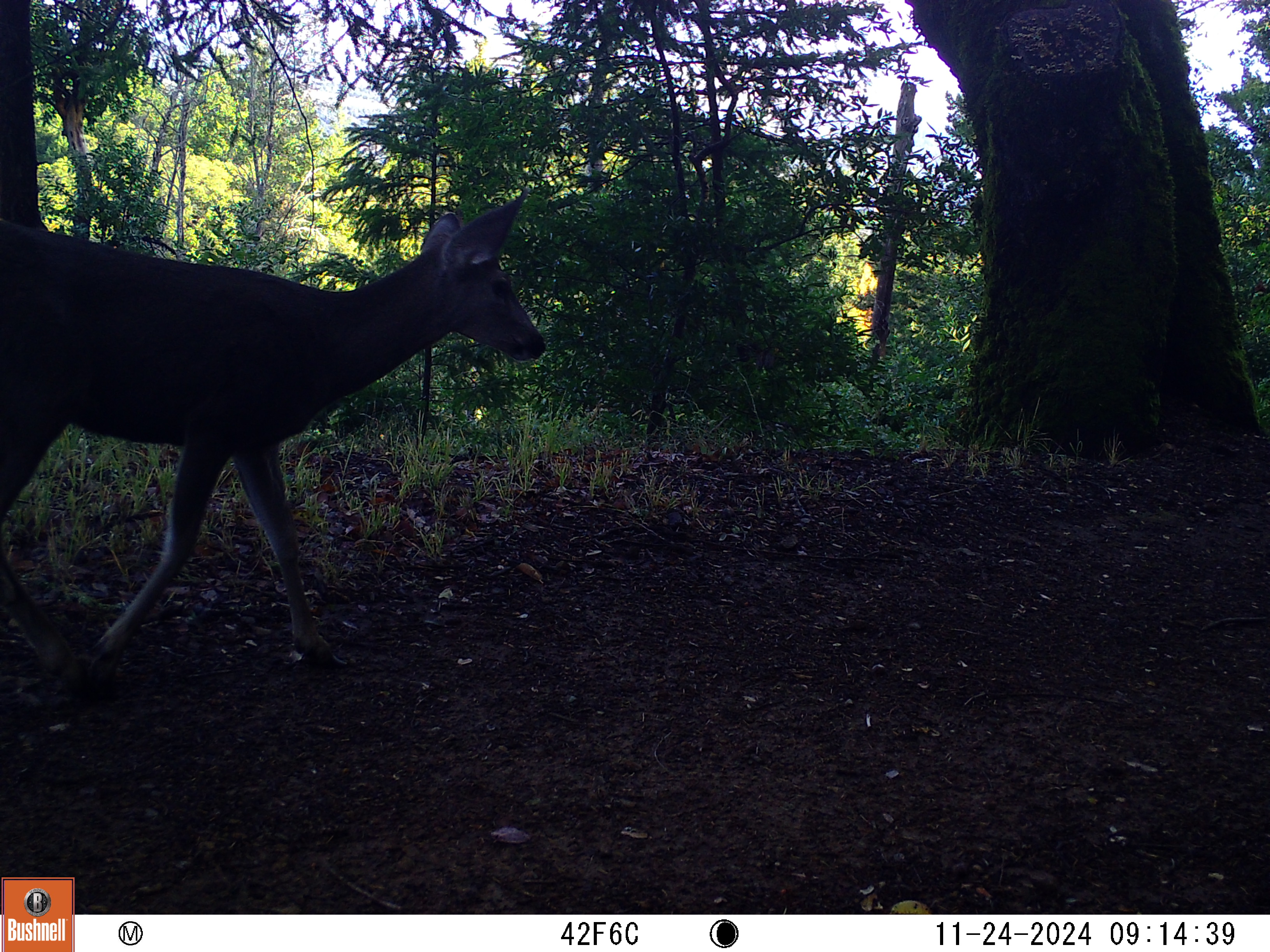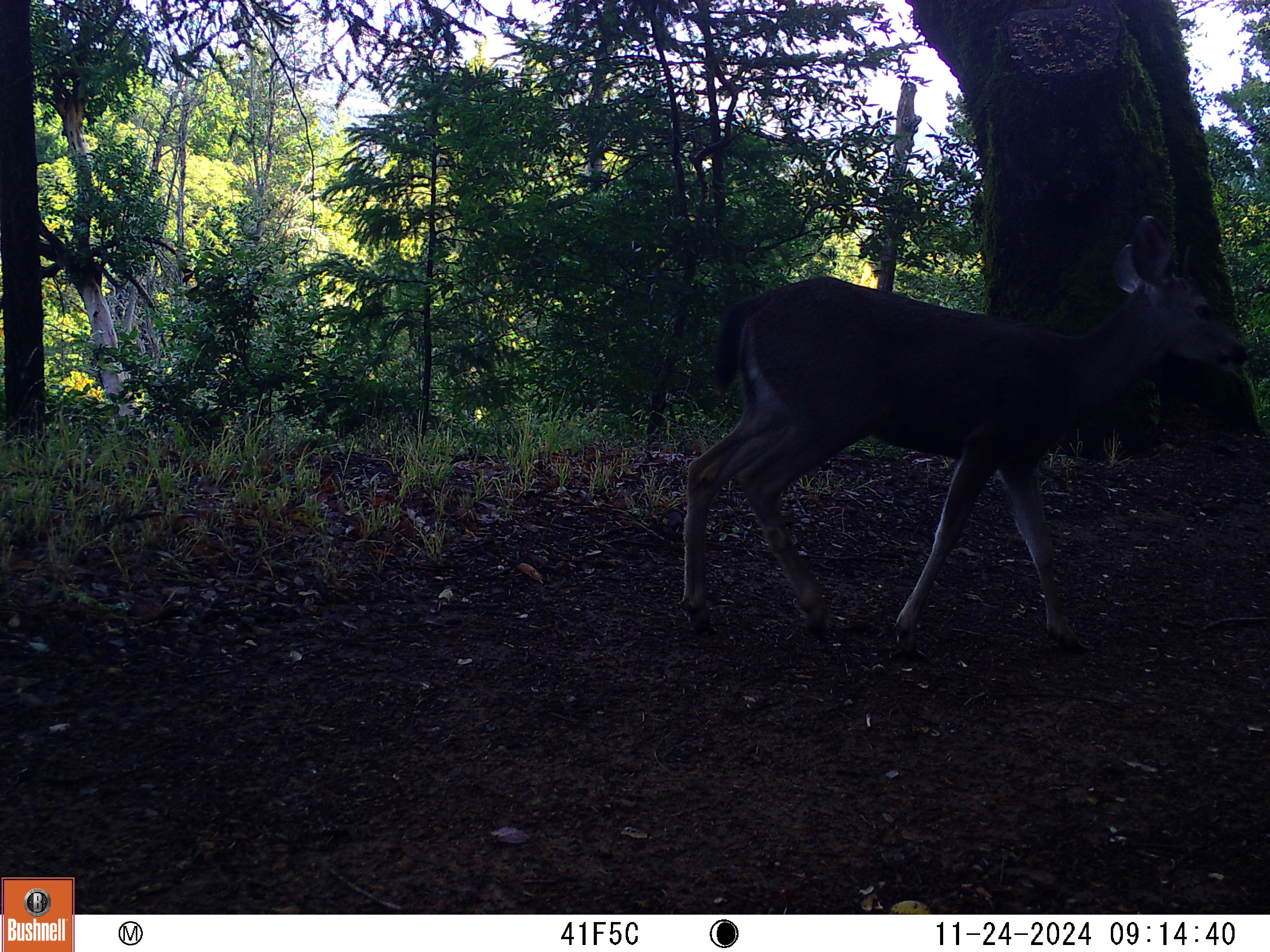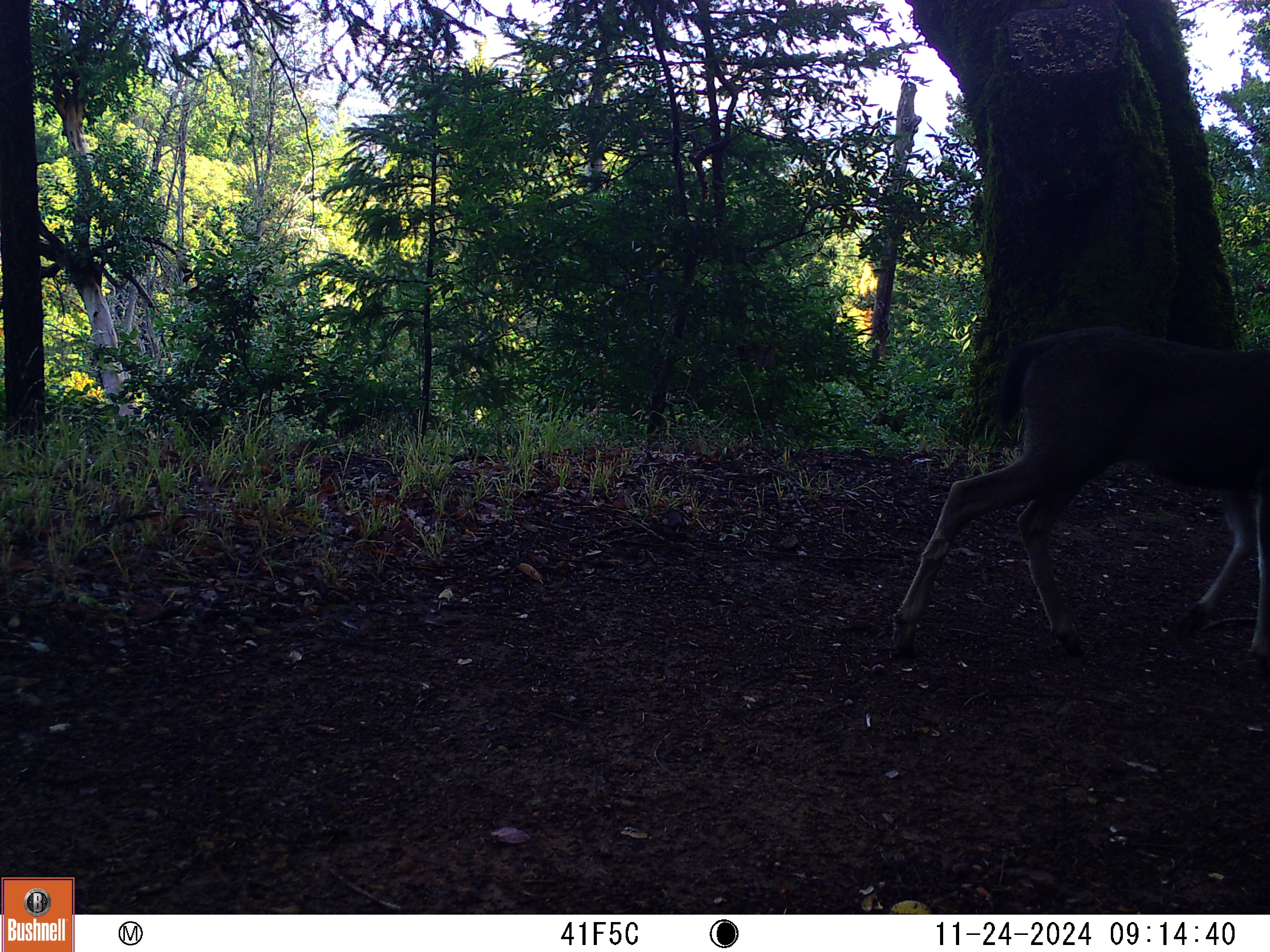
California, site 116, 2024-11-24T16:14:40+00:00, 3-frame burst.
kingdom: Animalia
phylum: Chordata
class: Mammalia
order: Artiodactyla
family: Cervidae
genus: Odocoileus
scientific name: Odocoileus hemionus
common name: mule deer